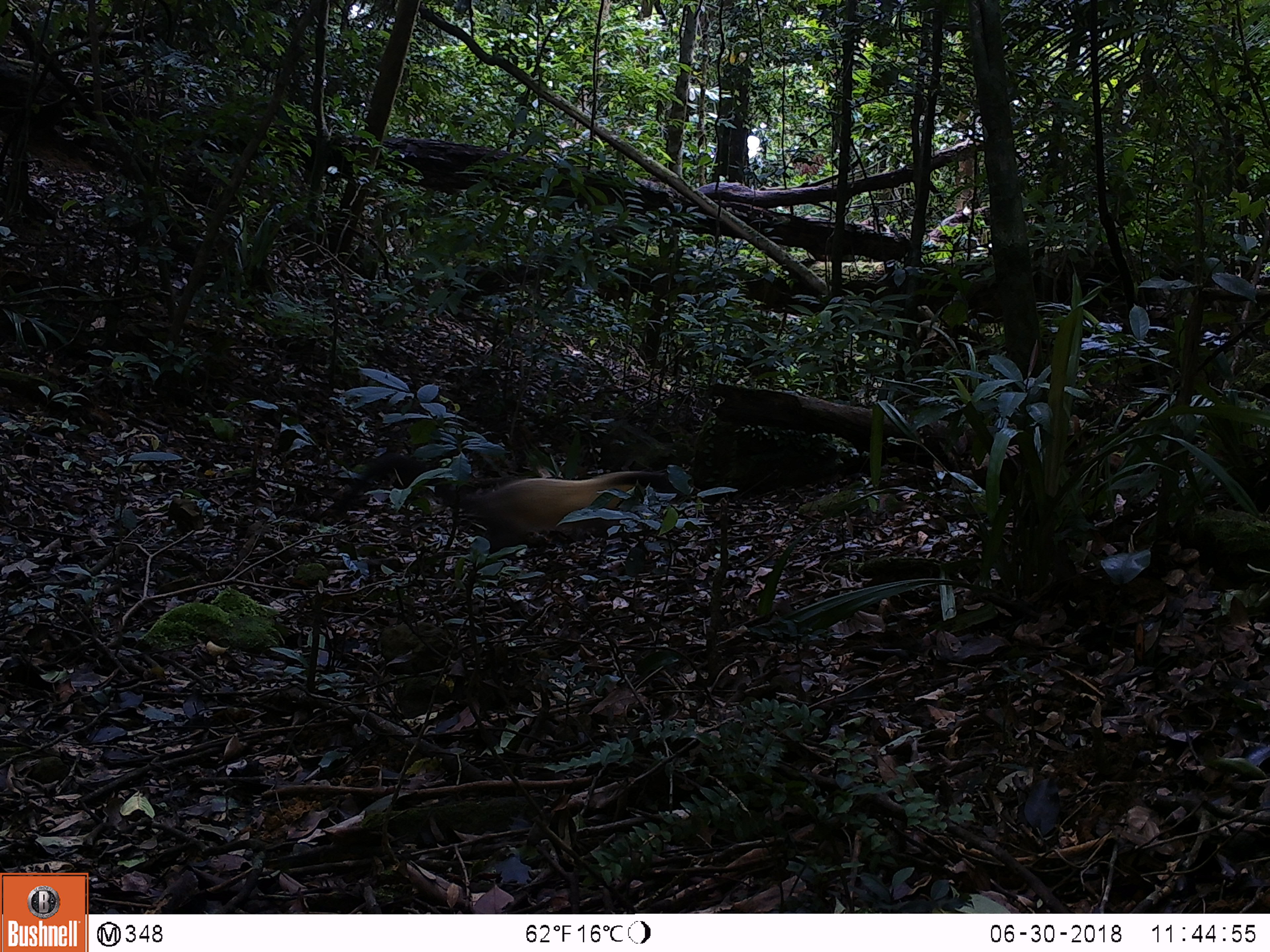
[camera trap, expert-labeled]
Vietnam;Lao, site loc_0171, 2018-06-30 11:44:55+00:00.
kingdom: Animalia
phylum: Chordata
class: Mammalia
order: Carnivora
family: Mustelidae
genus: Martes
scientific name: Martes flavigula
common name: yellow-throated marten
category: yellow throated marten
Yellow throated marten (yellow-throated marten) (Martes flavigula). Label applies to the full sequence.